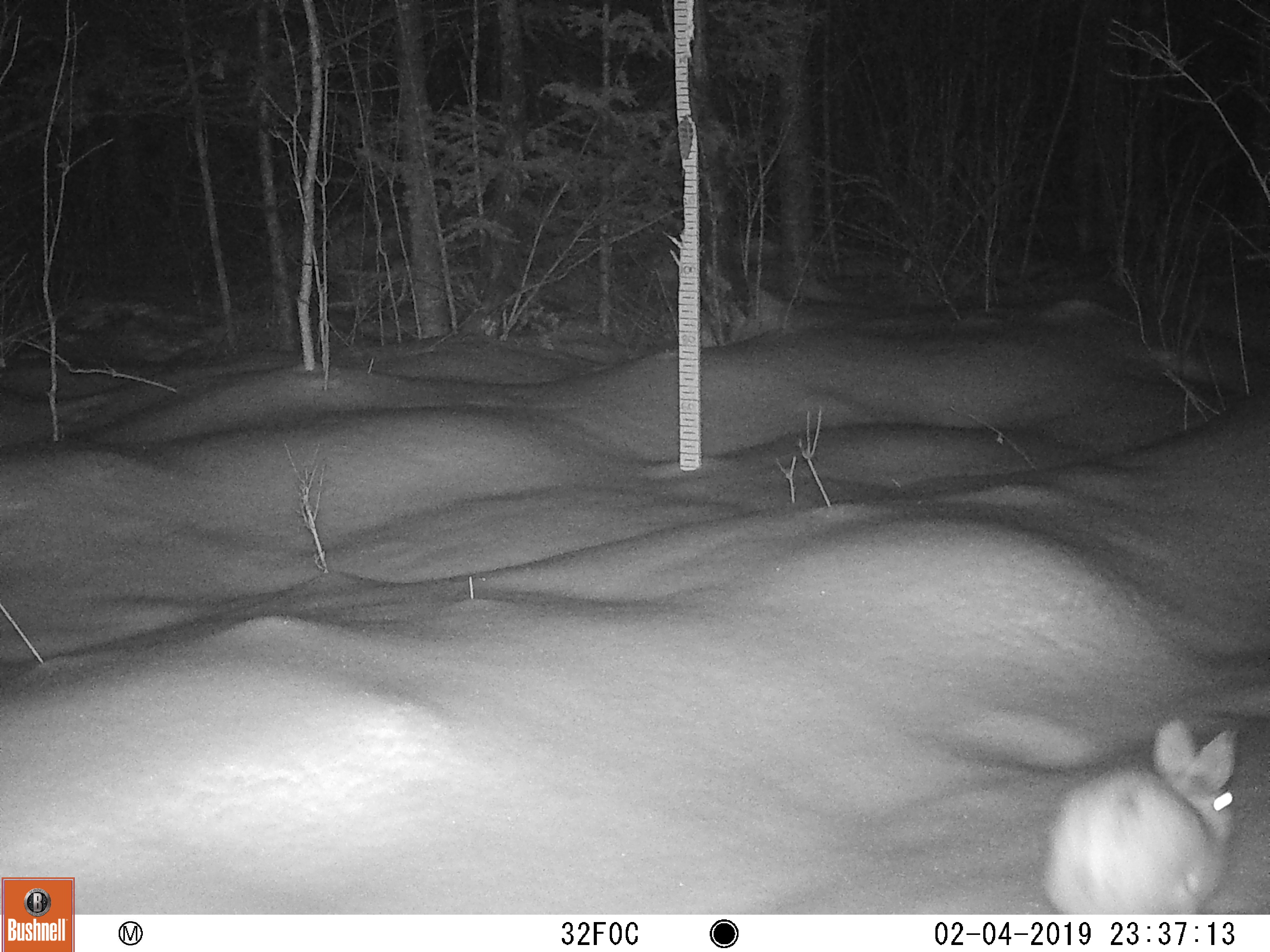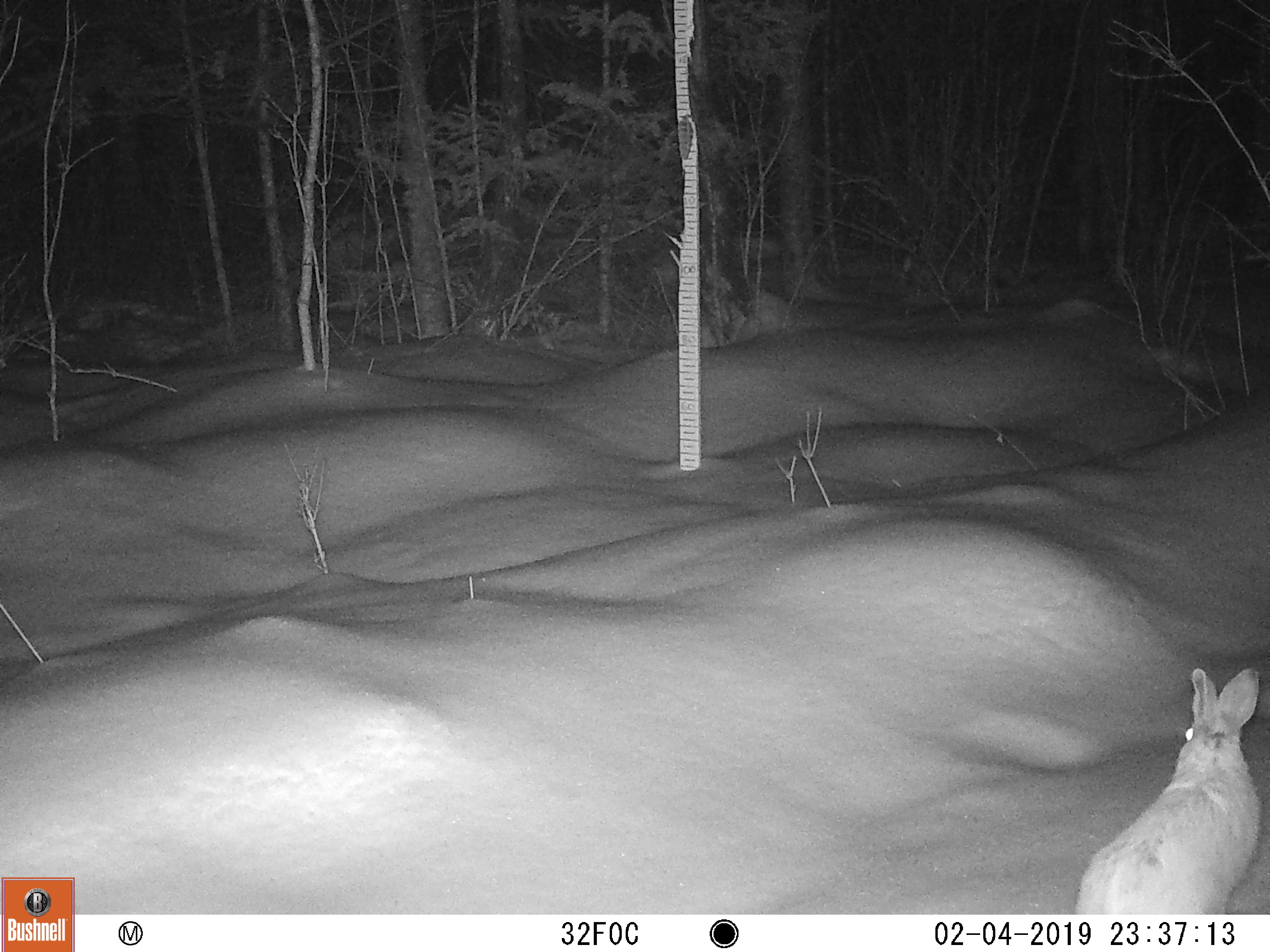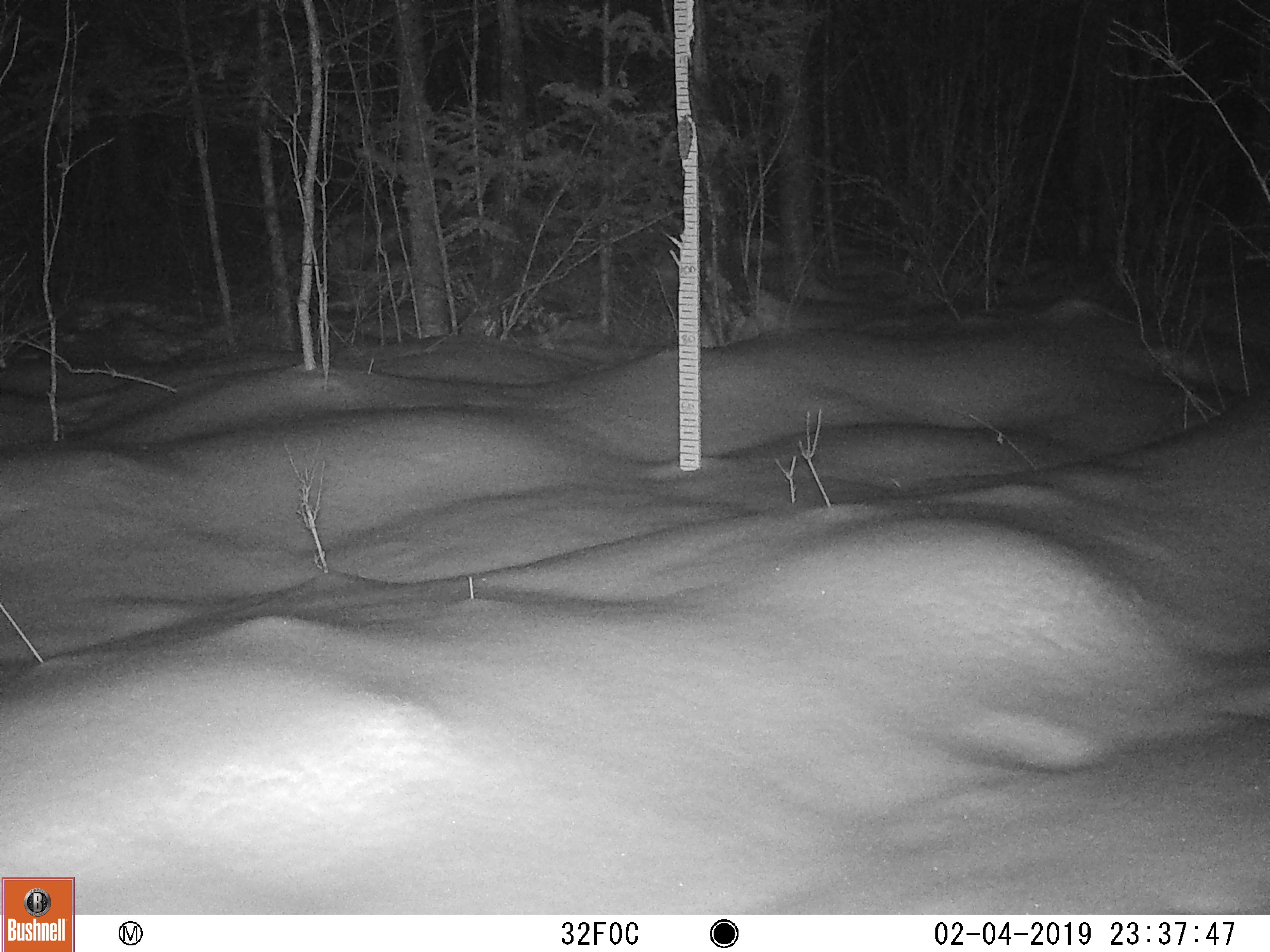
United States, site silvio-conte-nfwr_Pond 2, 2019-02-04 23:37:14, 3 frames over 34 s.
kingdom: Animalia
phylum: Chordata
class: Mammalia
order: Lagomorpha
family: Leporidae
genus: Lepus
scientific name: Lepus americanus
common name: snowshoe hare